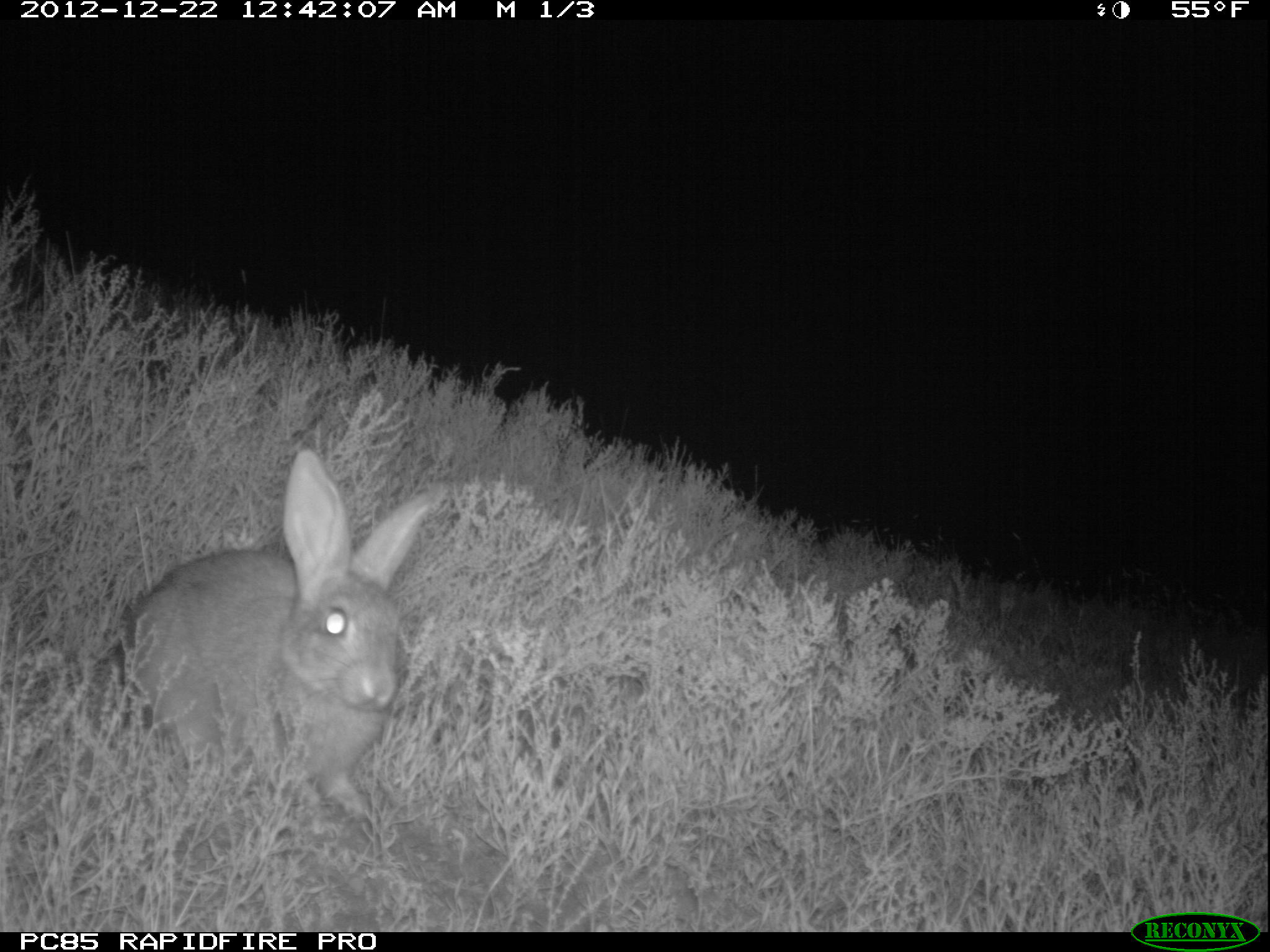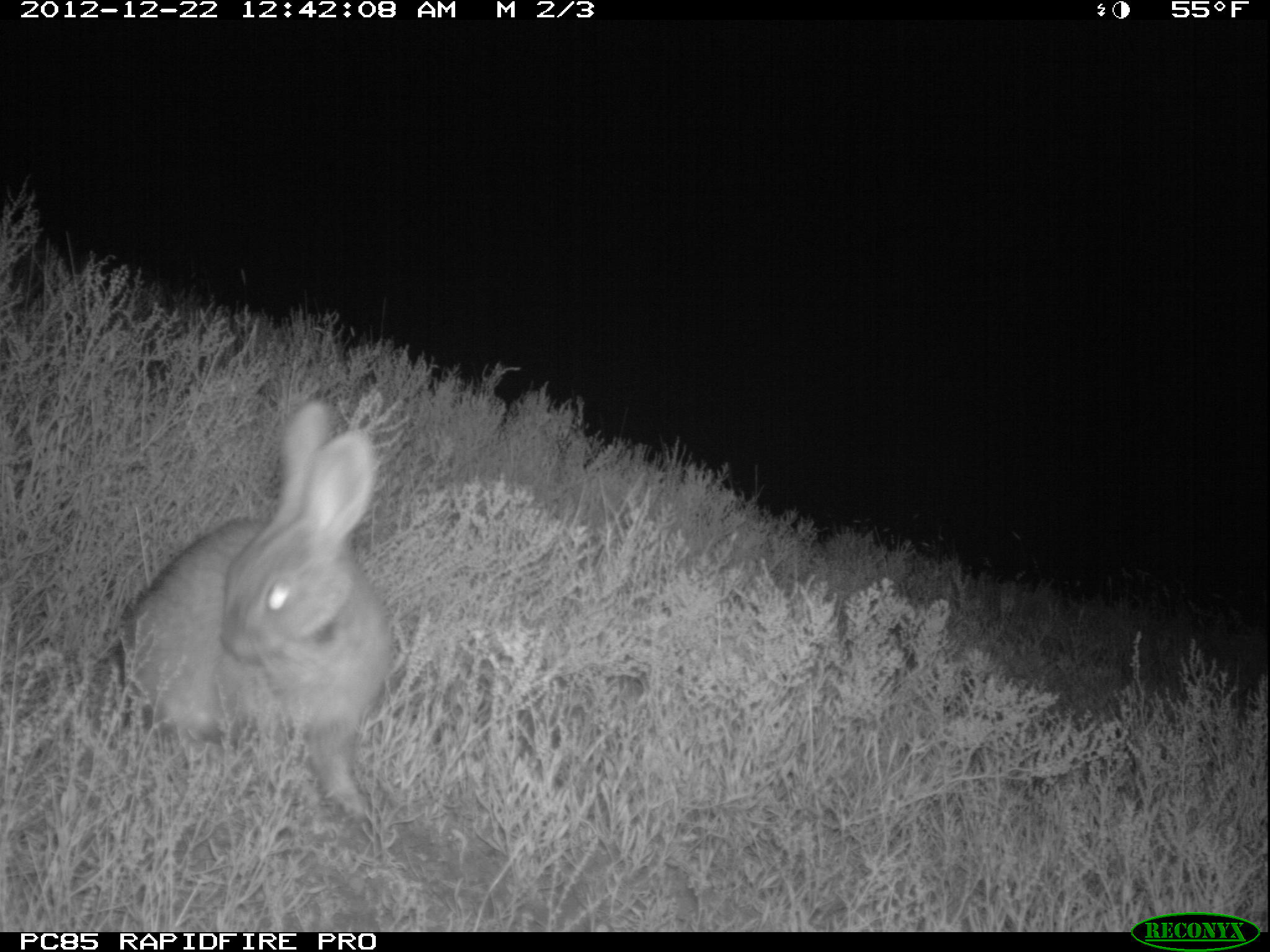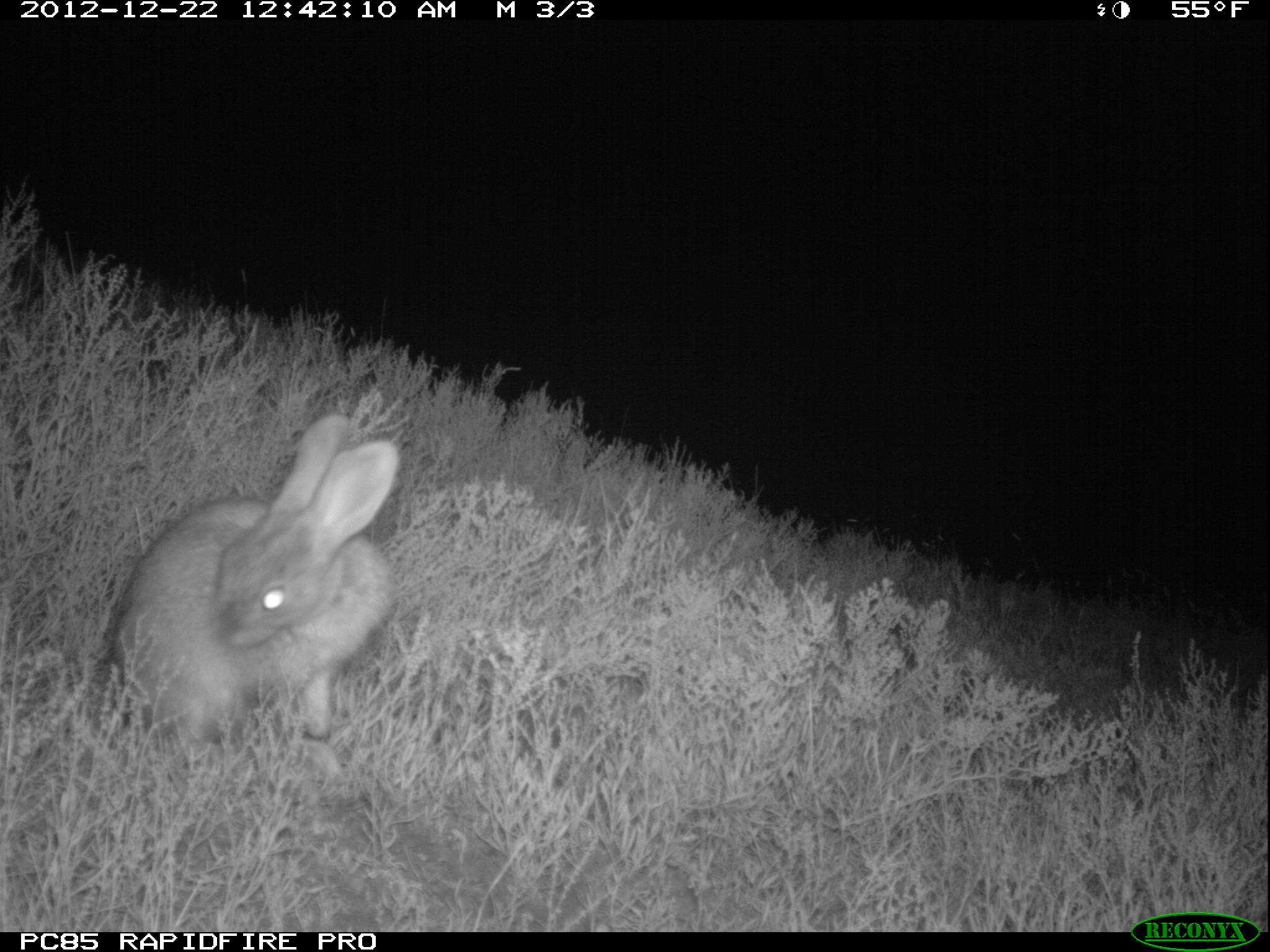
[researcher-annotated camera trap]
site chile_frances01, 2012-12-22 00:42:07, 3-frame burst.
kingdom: Animalia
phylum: Chordata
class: Mammalia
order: Lagomorpha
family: Leporidae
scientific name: Leporidae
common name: rabbits and hares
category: rabbit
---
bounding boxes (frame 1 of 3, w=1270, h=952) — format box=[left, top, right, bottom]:
rabbit: box=[110, 453, 442, 832]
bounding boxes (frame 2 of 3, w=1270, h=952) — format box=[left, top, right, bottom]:
rabbit: box=[106, 398, 390, 827]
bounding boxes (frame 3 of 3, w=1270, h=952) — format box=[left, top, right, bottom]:
rabbit: box=[98, 413, 402, 780]